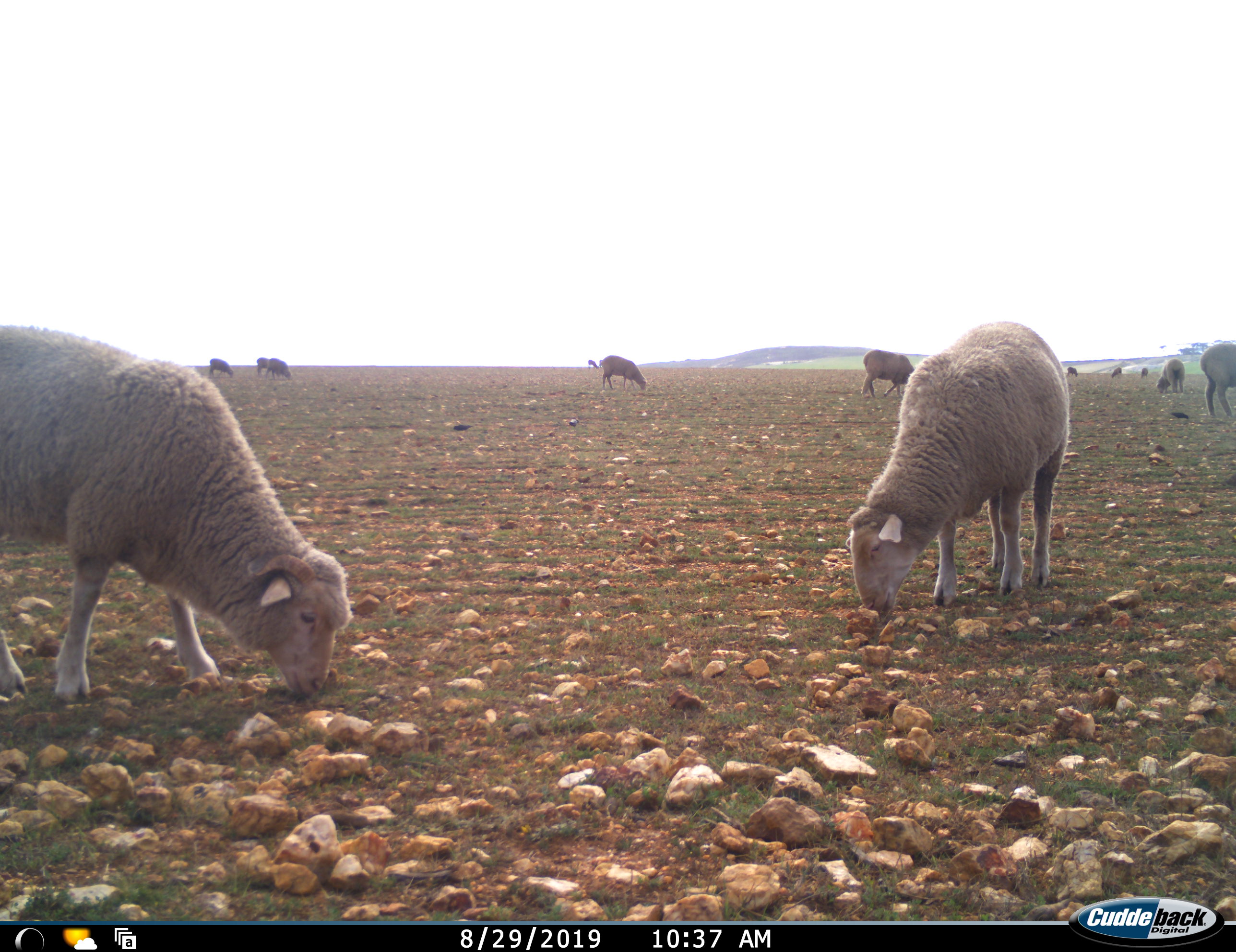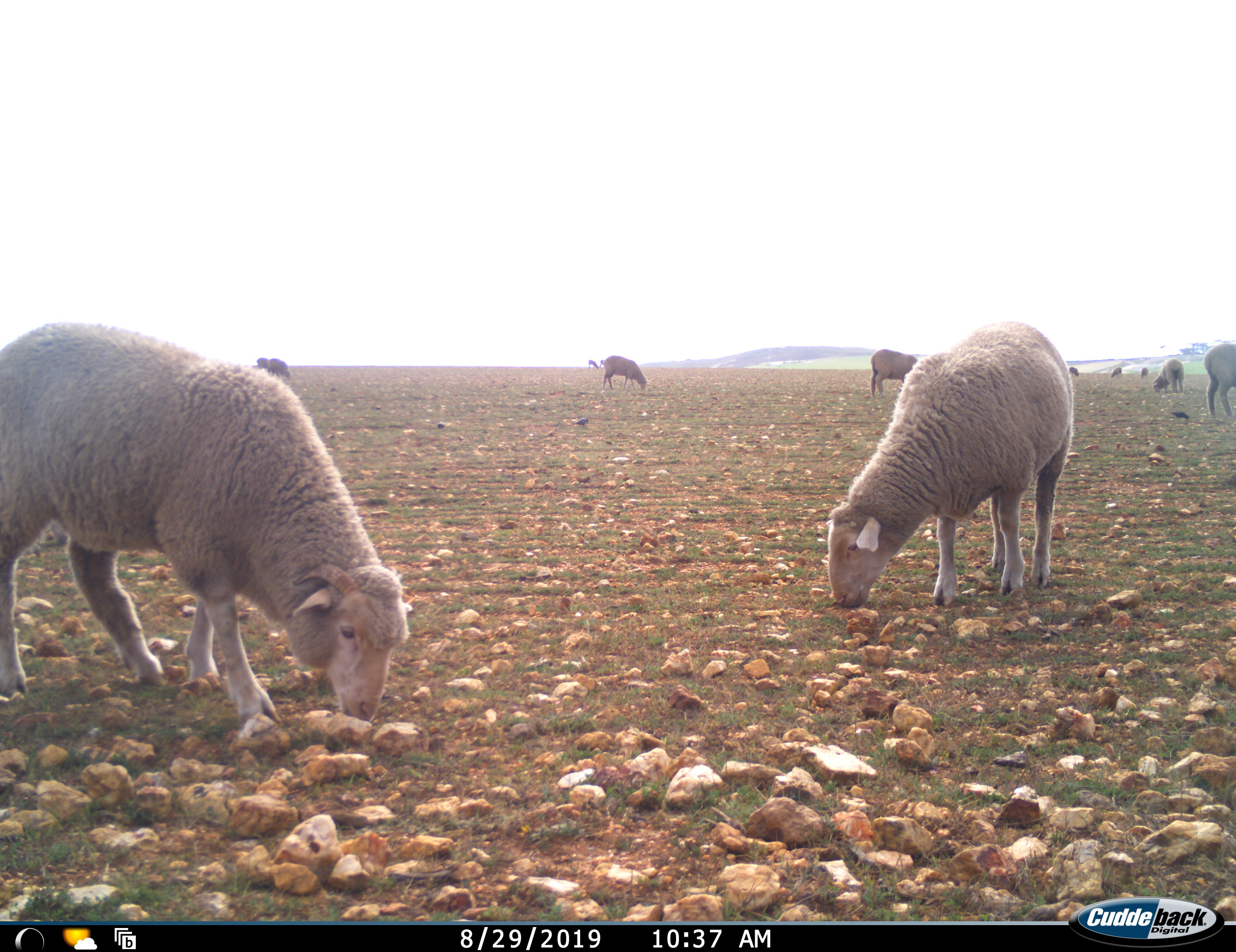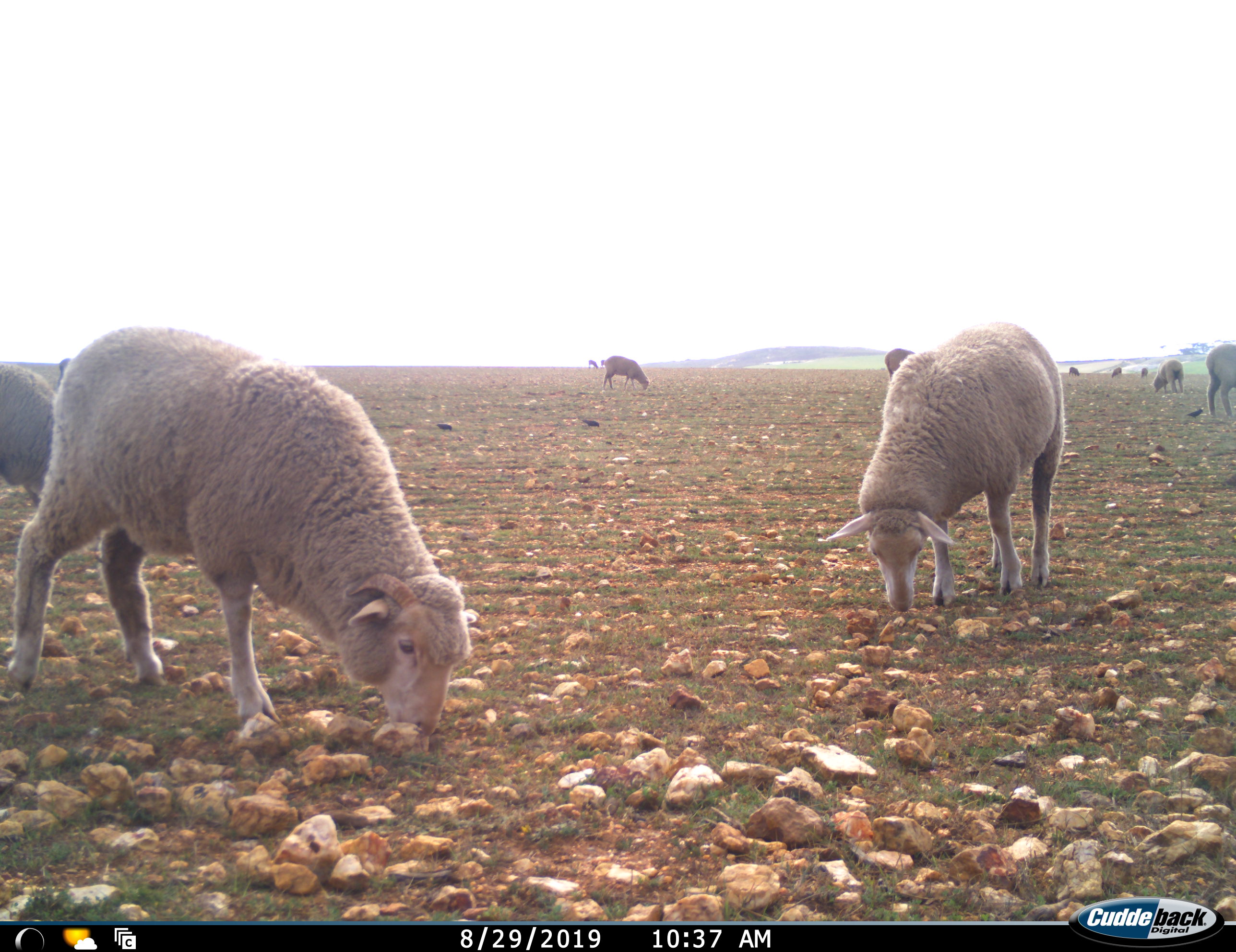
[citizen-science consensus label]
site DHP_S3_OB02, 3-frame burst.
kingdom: Animalia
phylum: Chordata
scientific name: Vertebrata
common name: domestic animal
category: domesticanimal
Domesticanimal (domestic animal) (Vertebrata), count 11-50. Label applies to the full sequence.